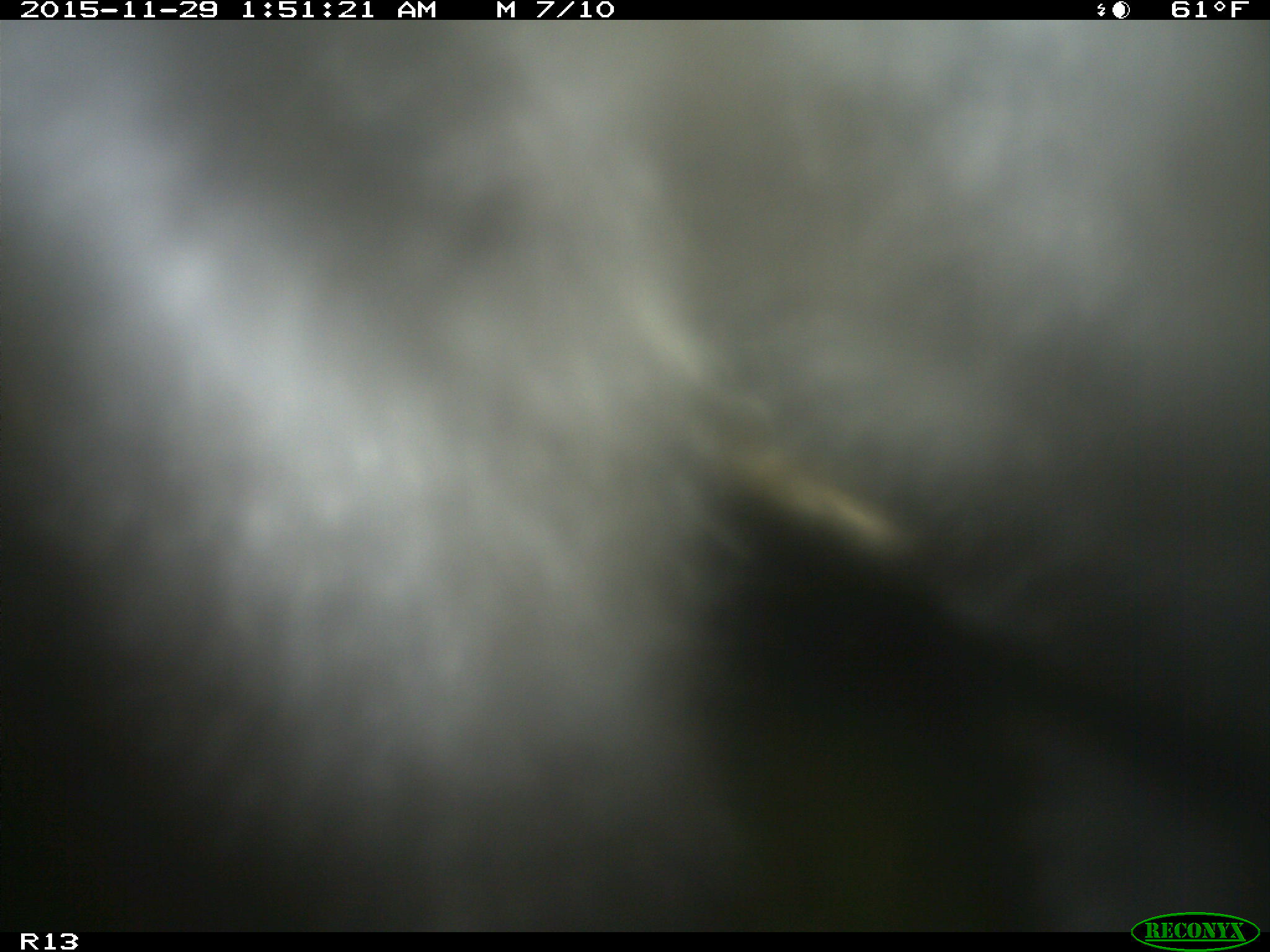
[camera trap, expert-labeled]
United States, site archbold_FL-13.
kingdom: Animalia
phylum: Chordata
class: Mammalia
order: Artiodactyla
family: Bovidae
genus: Bos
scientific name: Bos taurus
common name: domestic cow